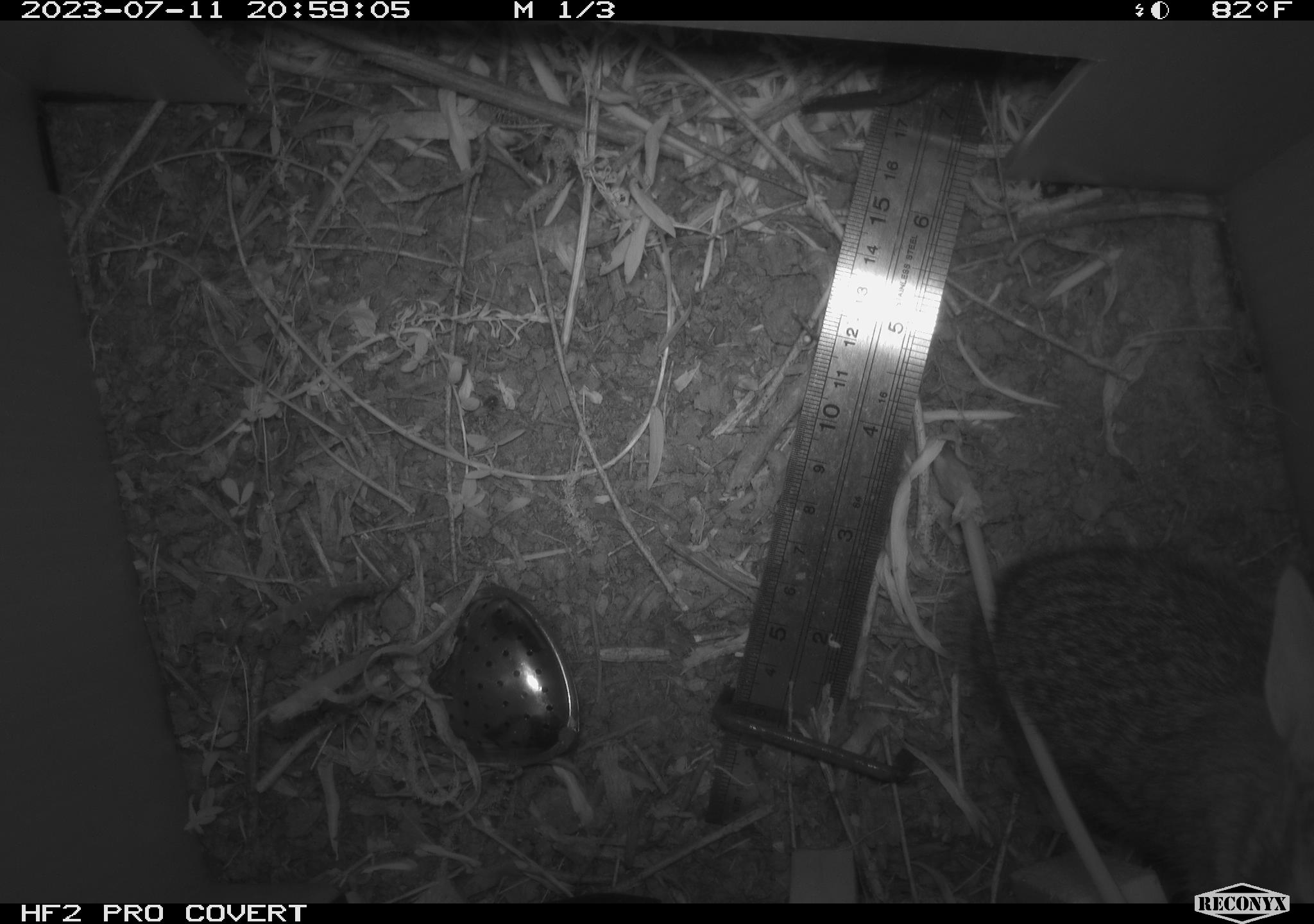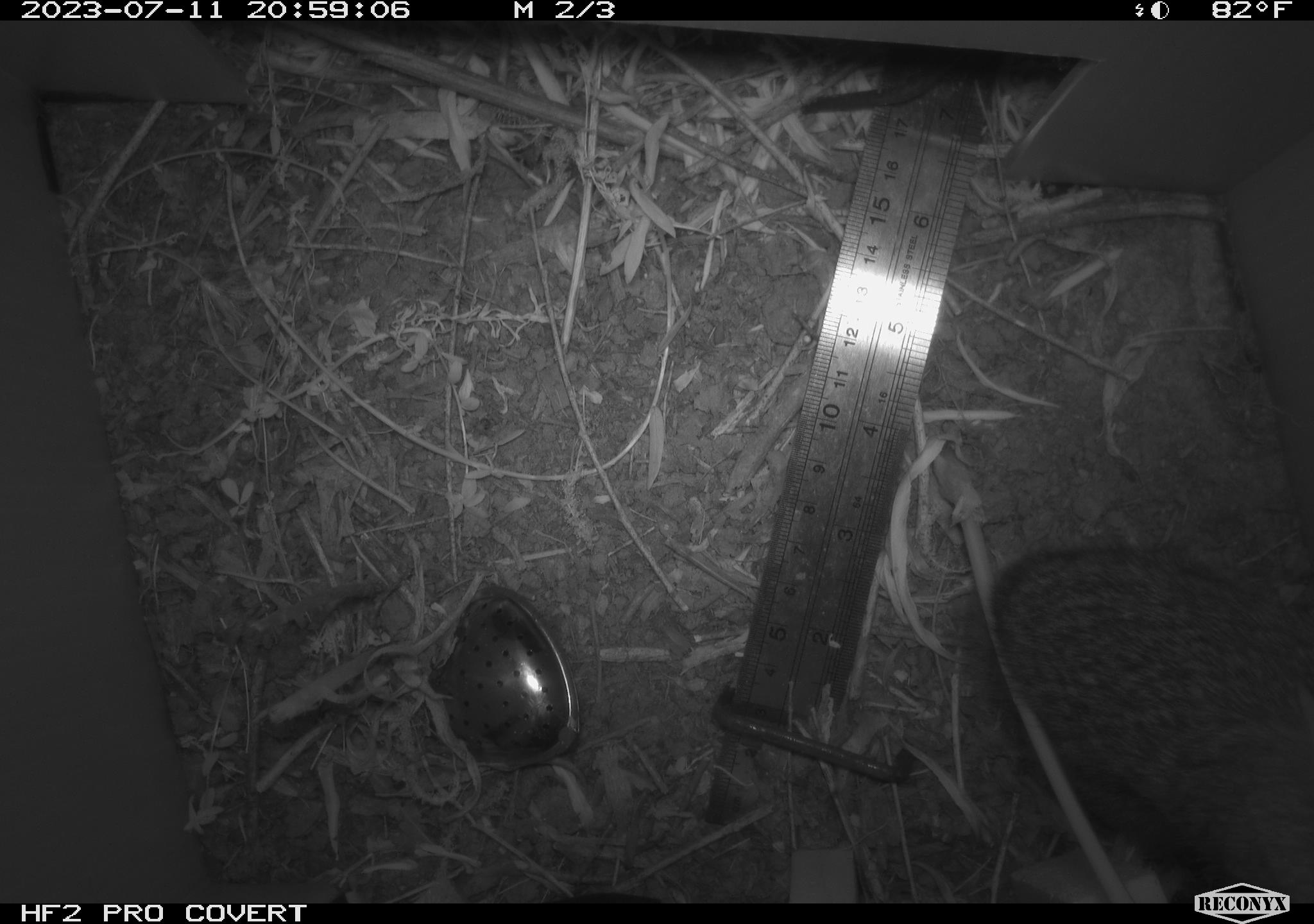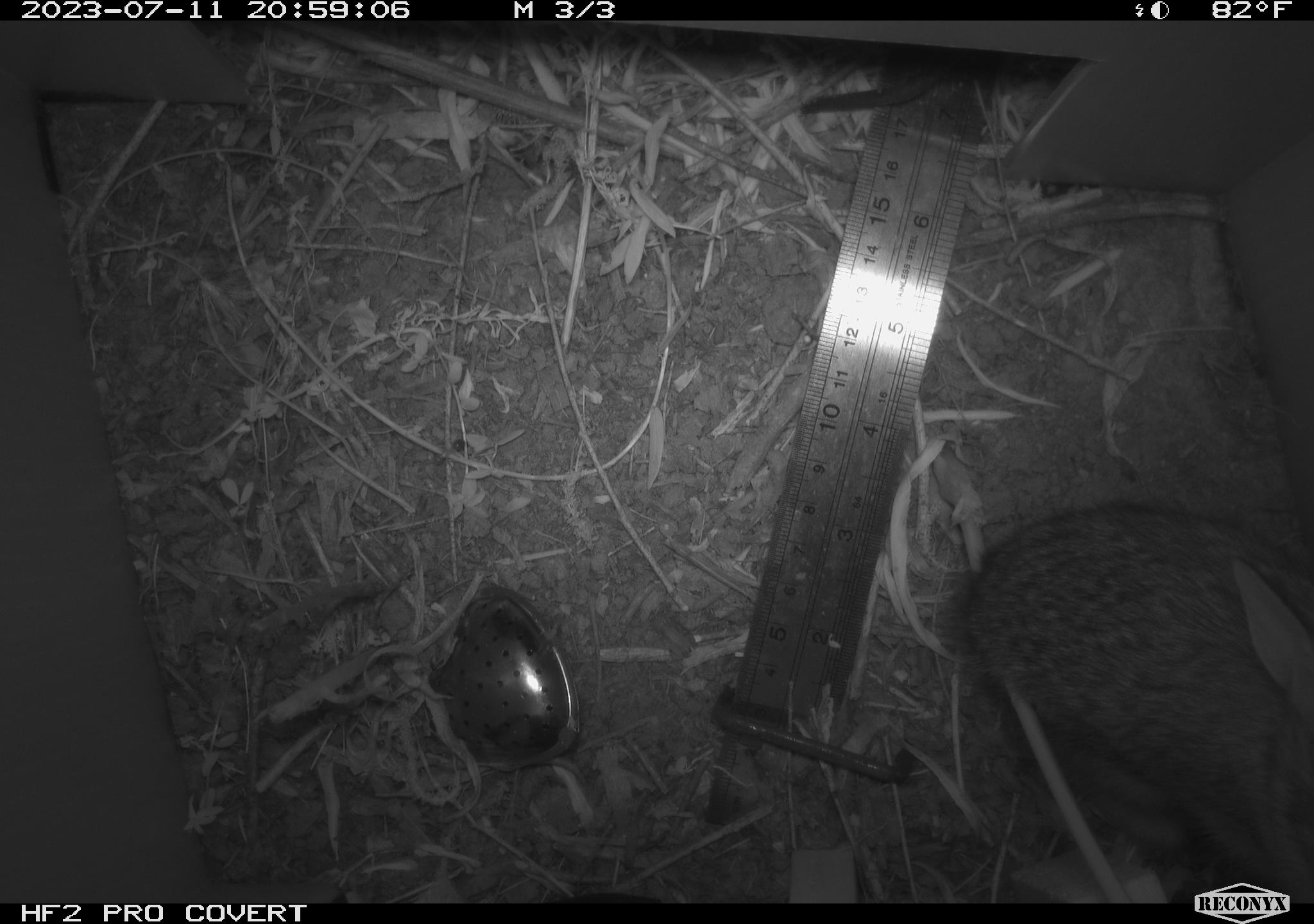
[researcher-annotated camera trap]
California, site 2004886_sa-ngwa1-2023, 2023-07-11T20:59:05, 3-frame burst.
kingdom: Animalia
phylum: Chordata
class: Mammalia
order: Lagomorpha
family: Leporidae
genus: Sylvilagus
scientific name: Sylvilagus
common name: cottontail rabbits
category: sylvilagus species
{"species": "sylvilagus species (cottontail rabbits) (Sylvilagus)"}